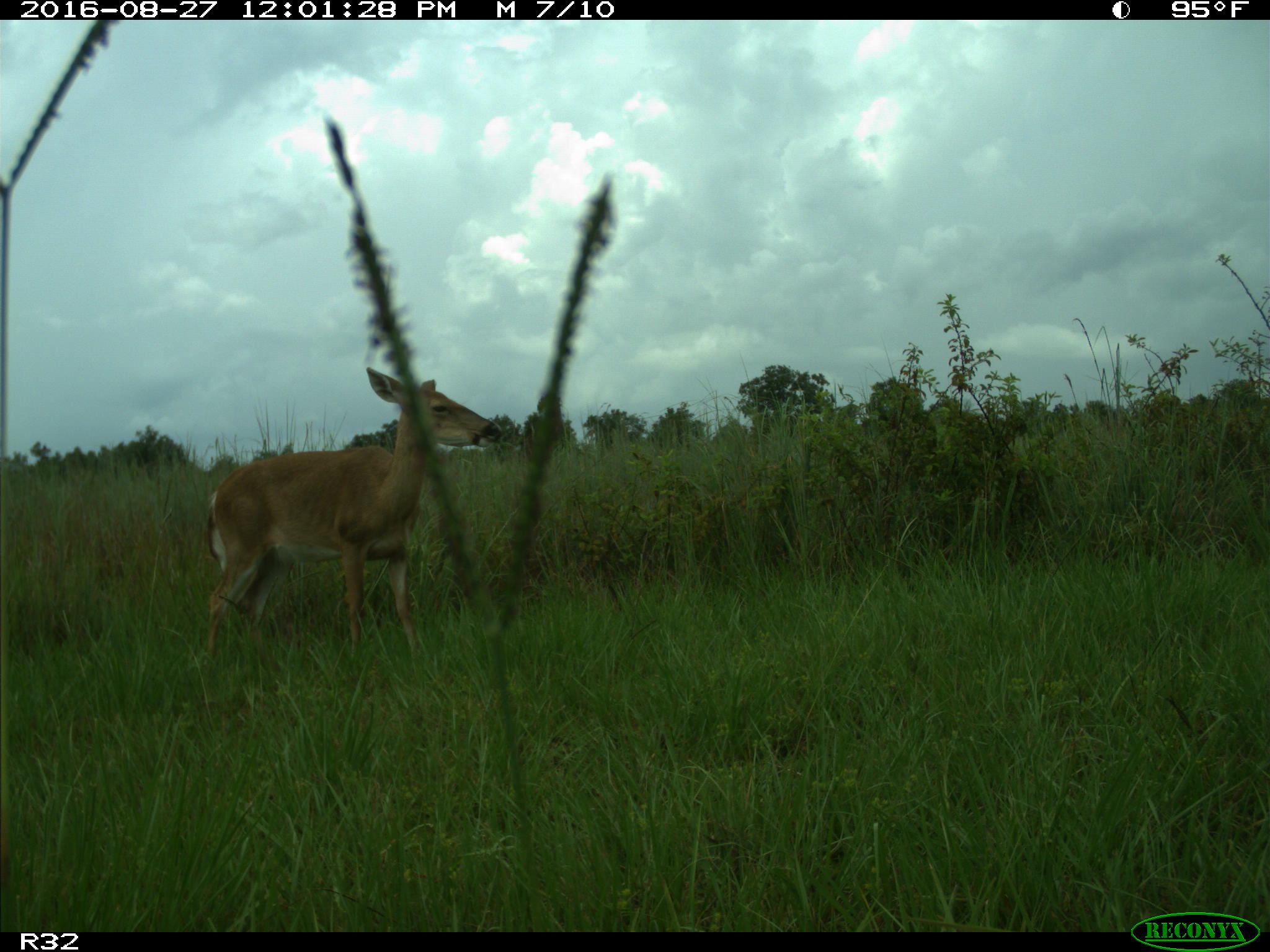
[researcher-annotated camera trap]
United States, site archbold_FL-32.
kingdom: Animalia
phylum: Chordata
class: Mammalia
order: Artiodactyla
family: Cervidae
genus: Odocoileus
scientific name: Odocoileus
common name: deer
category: unidentified deer